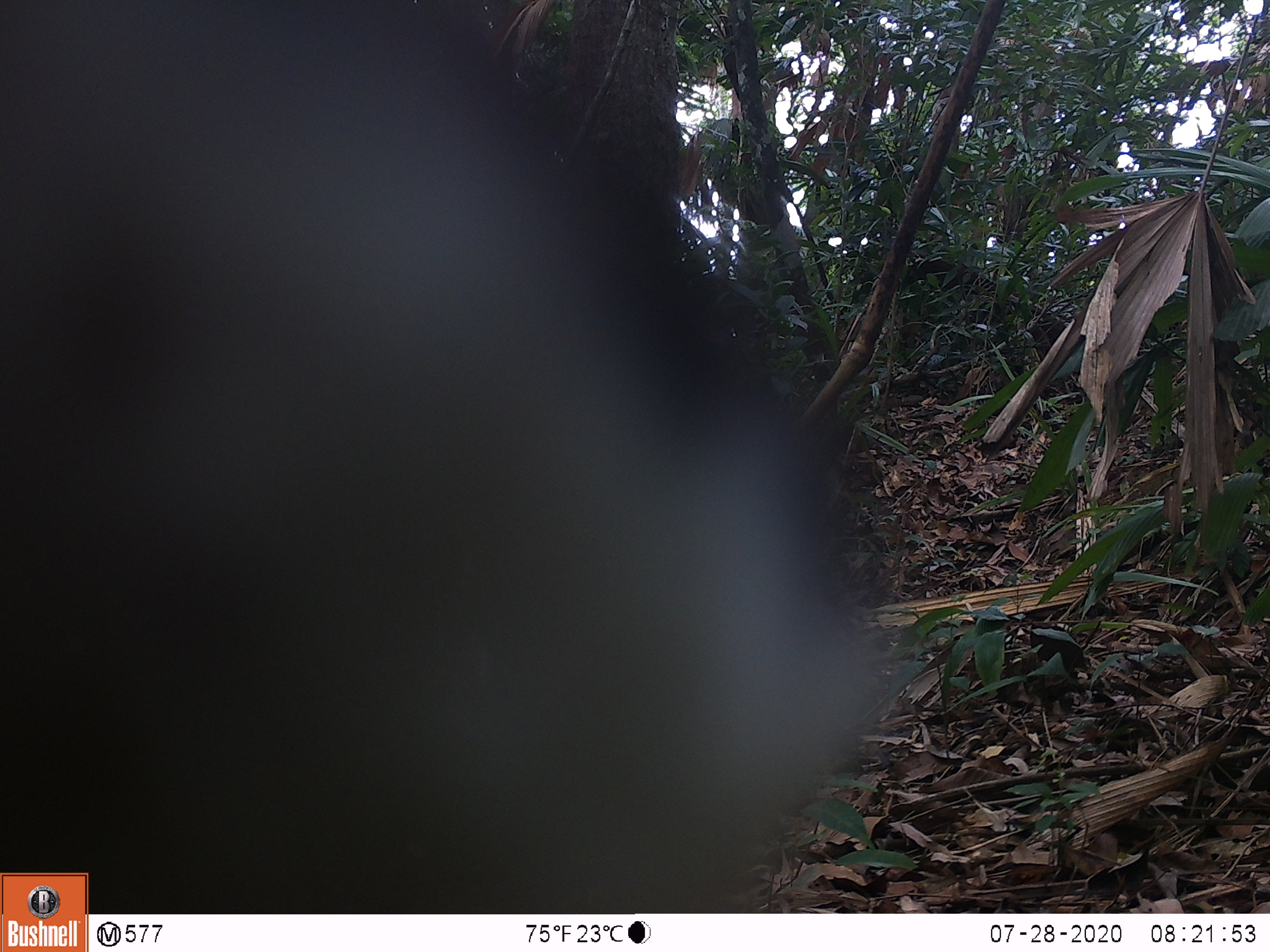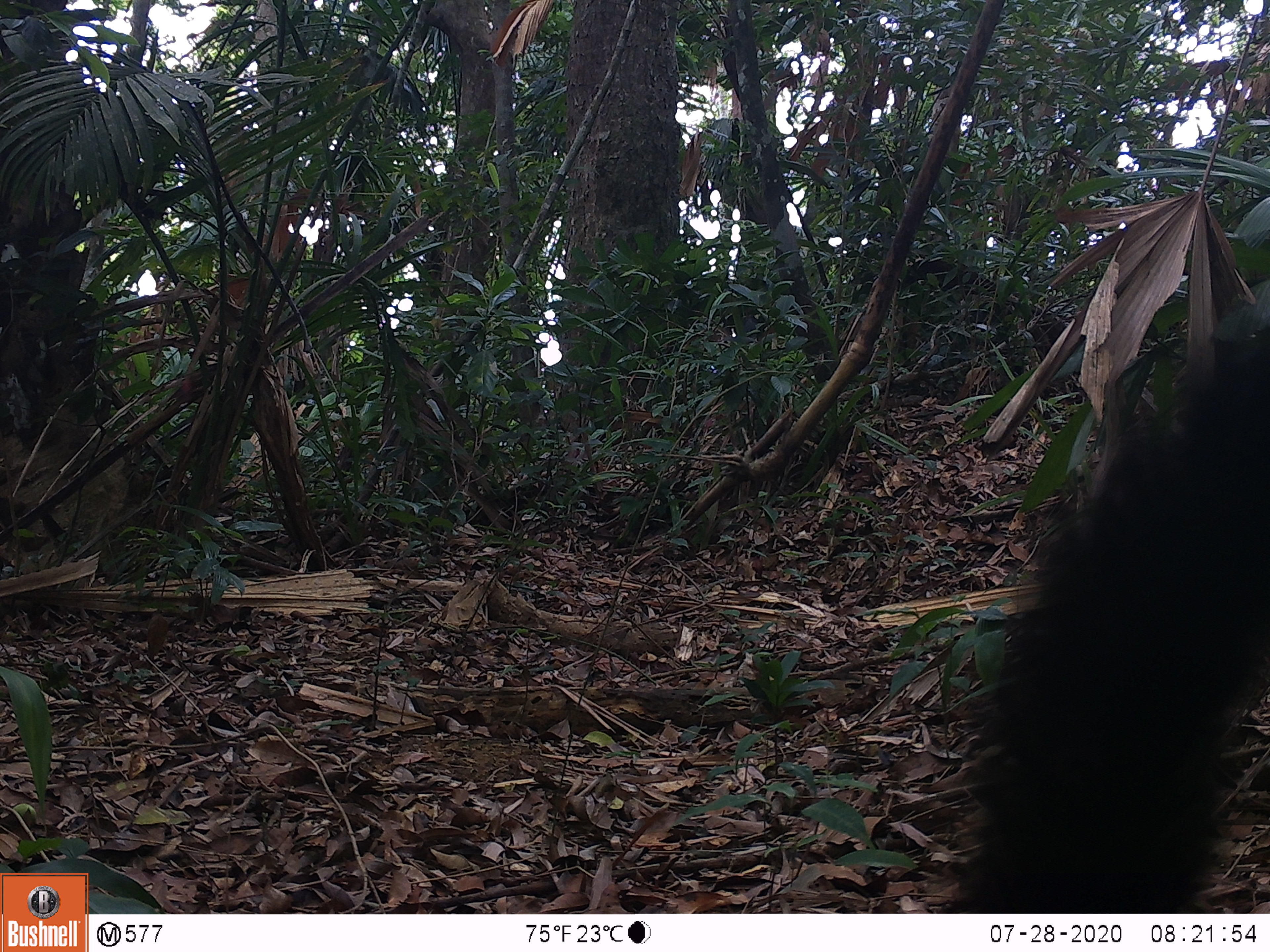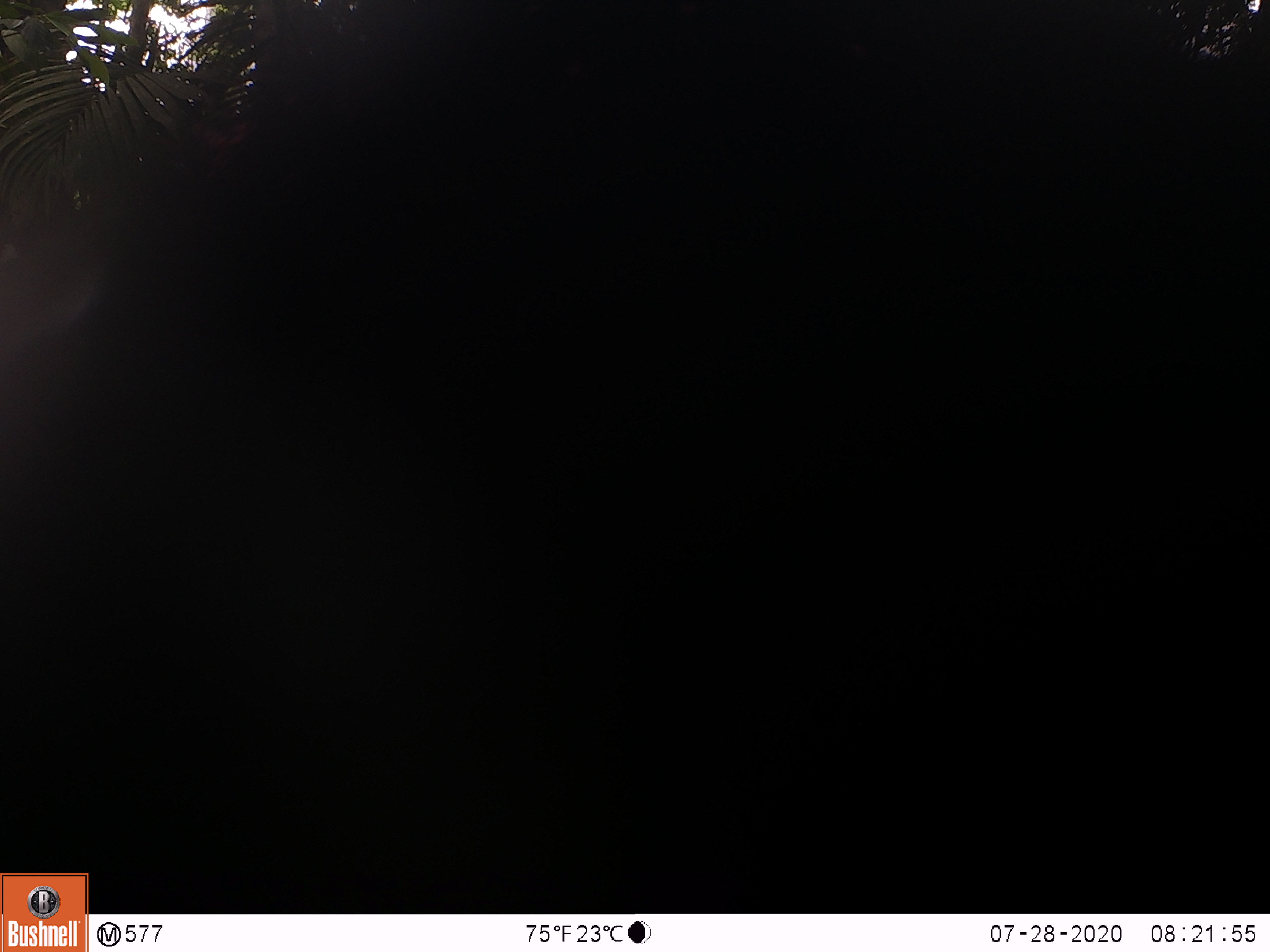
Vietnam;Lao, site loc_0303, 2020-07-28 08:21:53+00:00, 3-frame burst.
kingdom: Animalia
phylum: Chordata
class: Mammalia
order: Carnivora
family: Mustelidae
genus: Martes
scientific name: Martes flavigula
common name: yellow-throated marten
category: yellow throated marten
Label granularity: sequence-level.